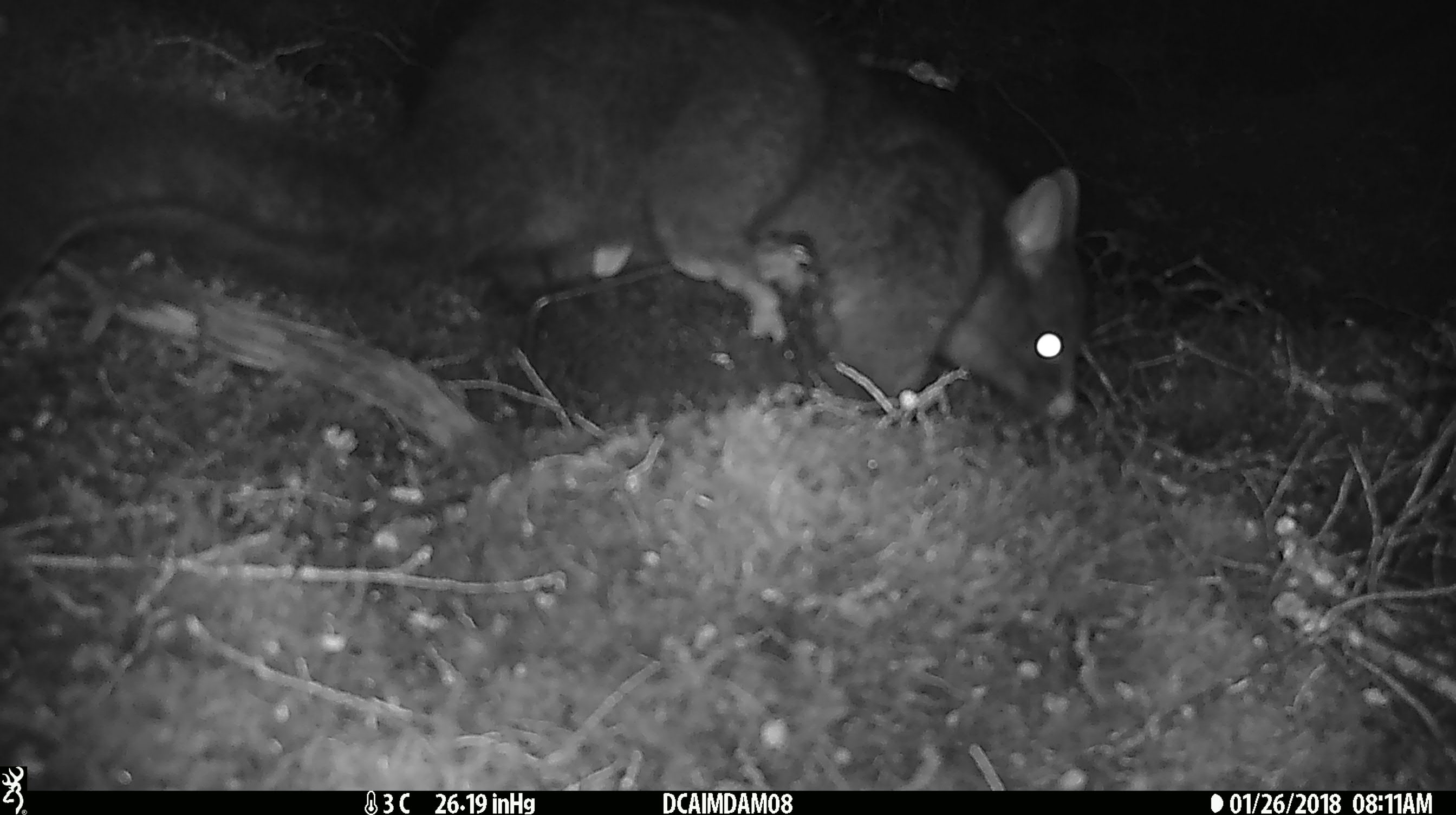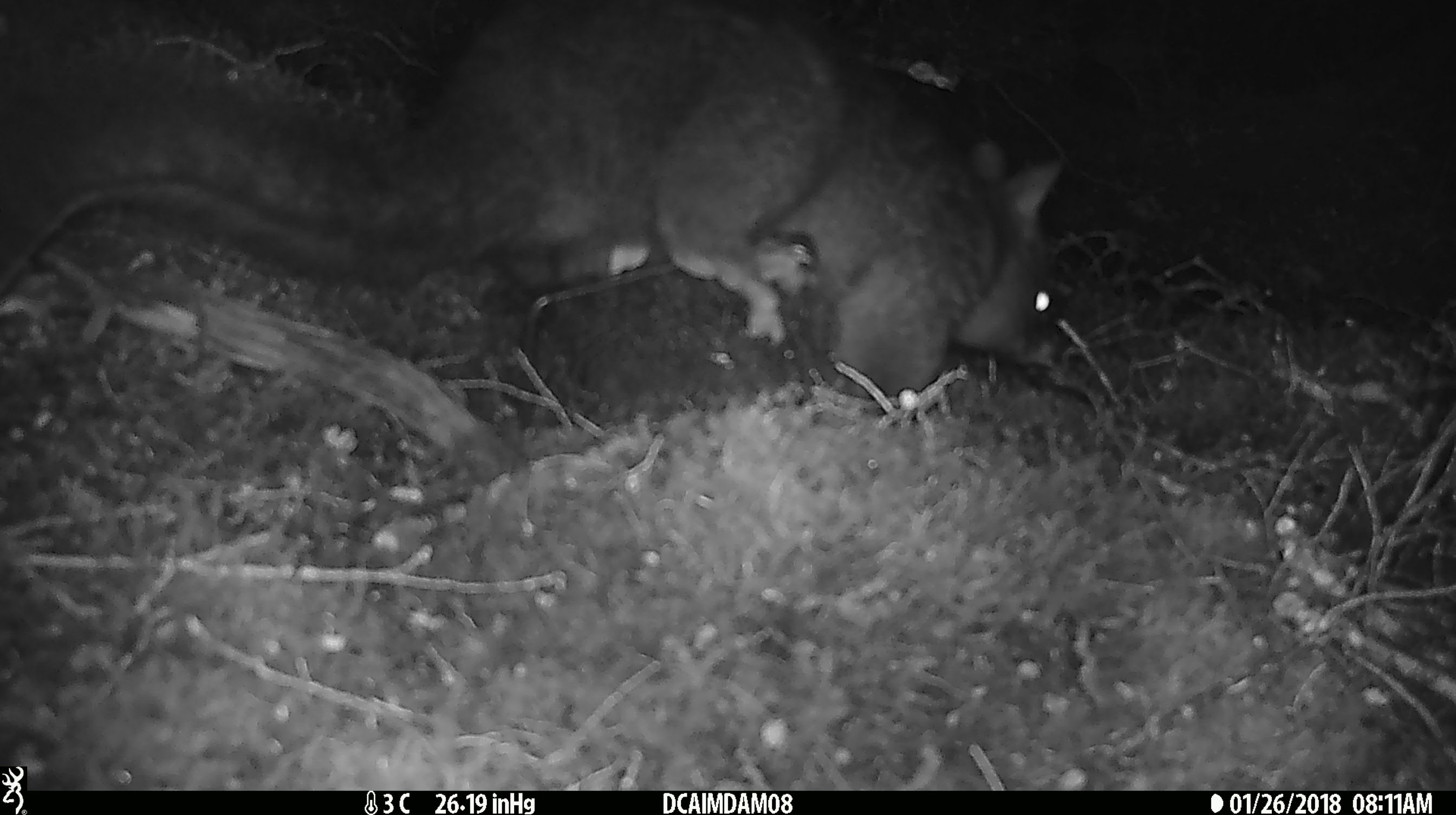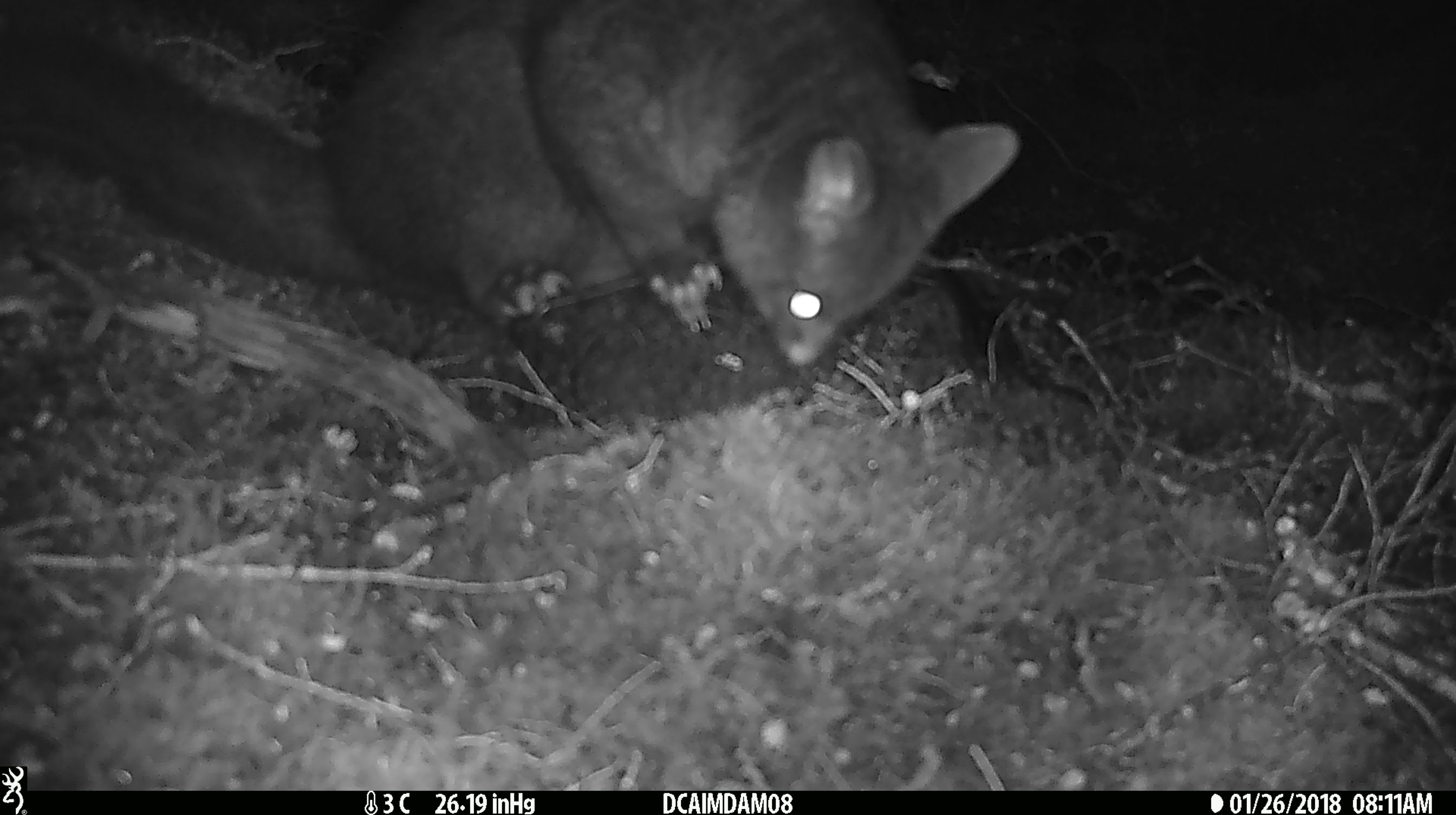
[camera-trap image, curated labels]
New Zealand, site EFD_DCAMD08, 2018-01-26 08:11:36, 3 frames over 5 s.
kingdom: Animalia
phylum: Chordata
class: Mammalia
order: Diprotodontia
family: Phalangeridae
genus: Trichosurus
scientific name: Trichosurus vulpecula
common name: common brushtail possum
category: possum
Possum (common brushtail possum) (Trichosurus vulpecula).